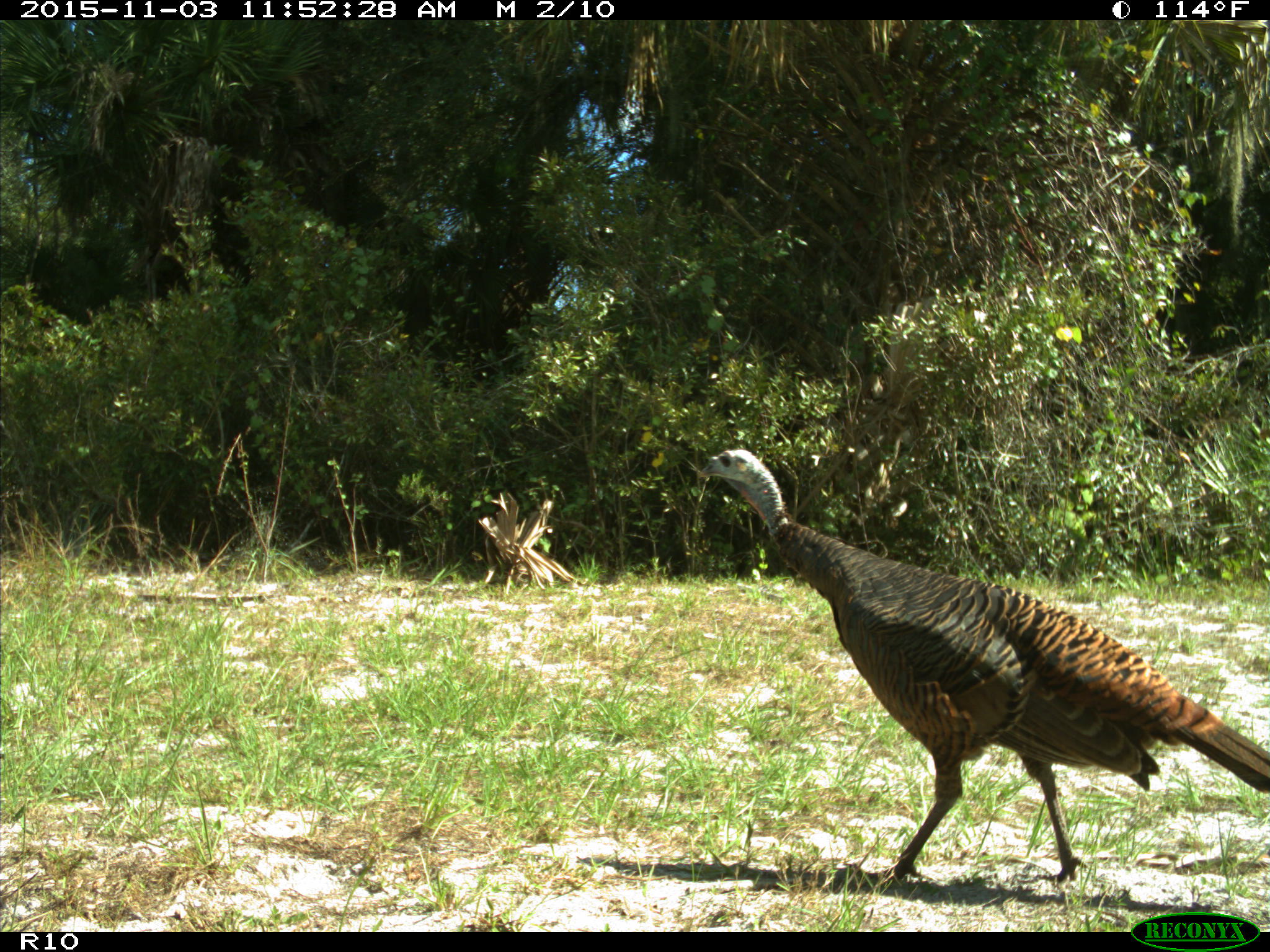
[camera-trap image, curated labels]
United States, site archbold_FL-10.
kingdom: Animalia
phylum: Chordata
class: Aves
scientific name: Aves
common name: birds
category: unidentified bird